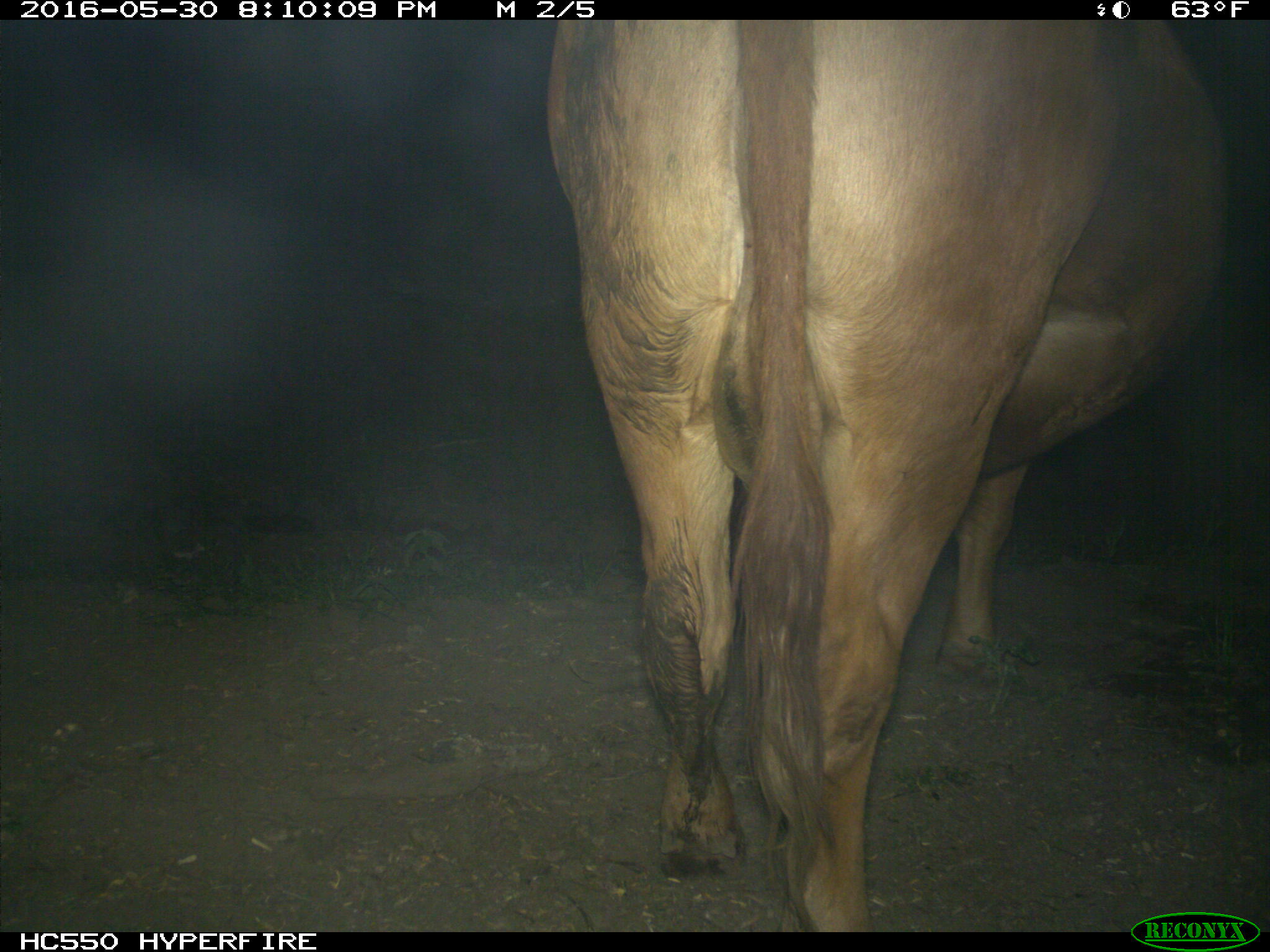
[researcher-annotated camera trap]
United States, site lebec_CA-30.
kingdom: Animalia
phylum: Chordata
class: Mammalia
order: Artiodactyla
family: Bovidae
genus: Bos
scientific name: Bos taurus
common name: domestic cow